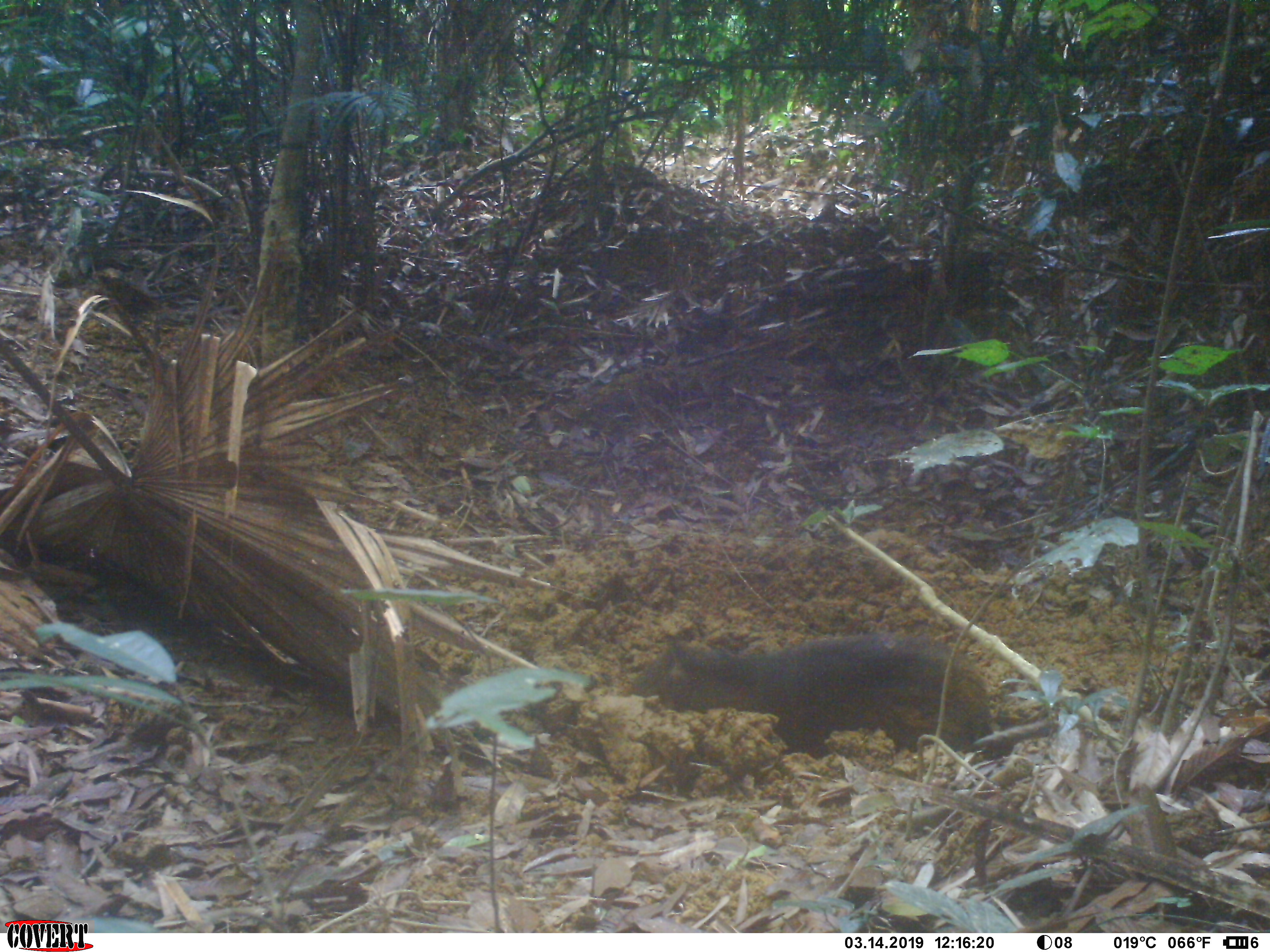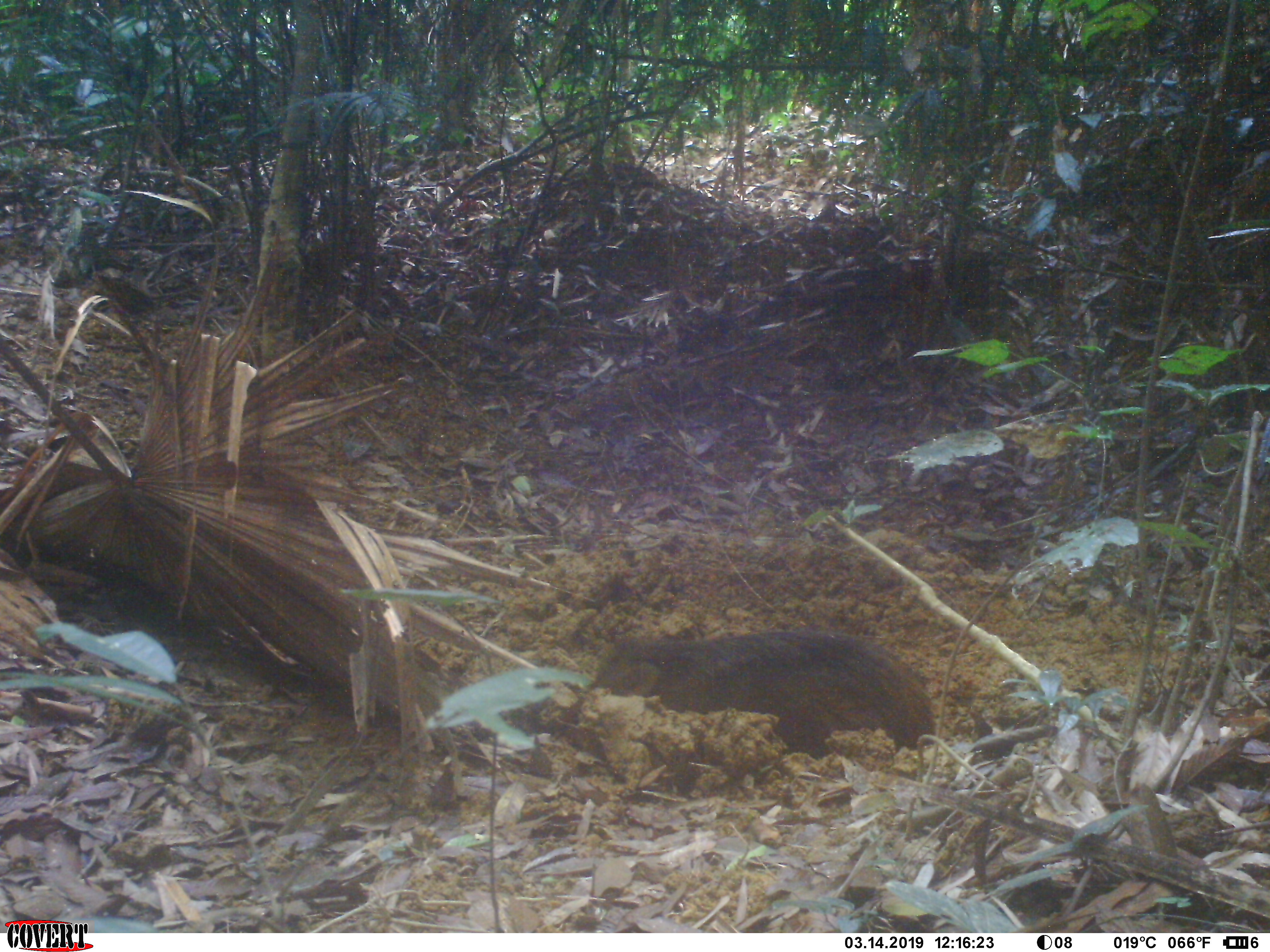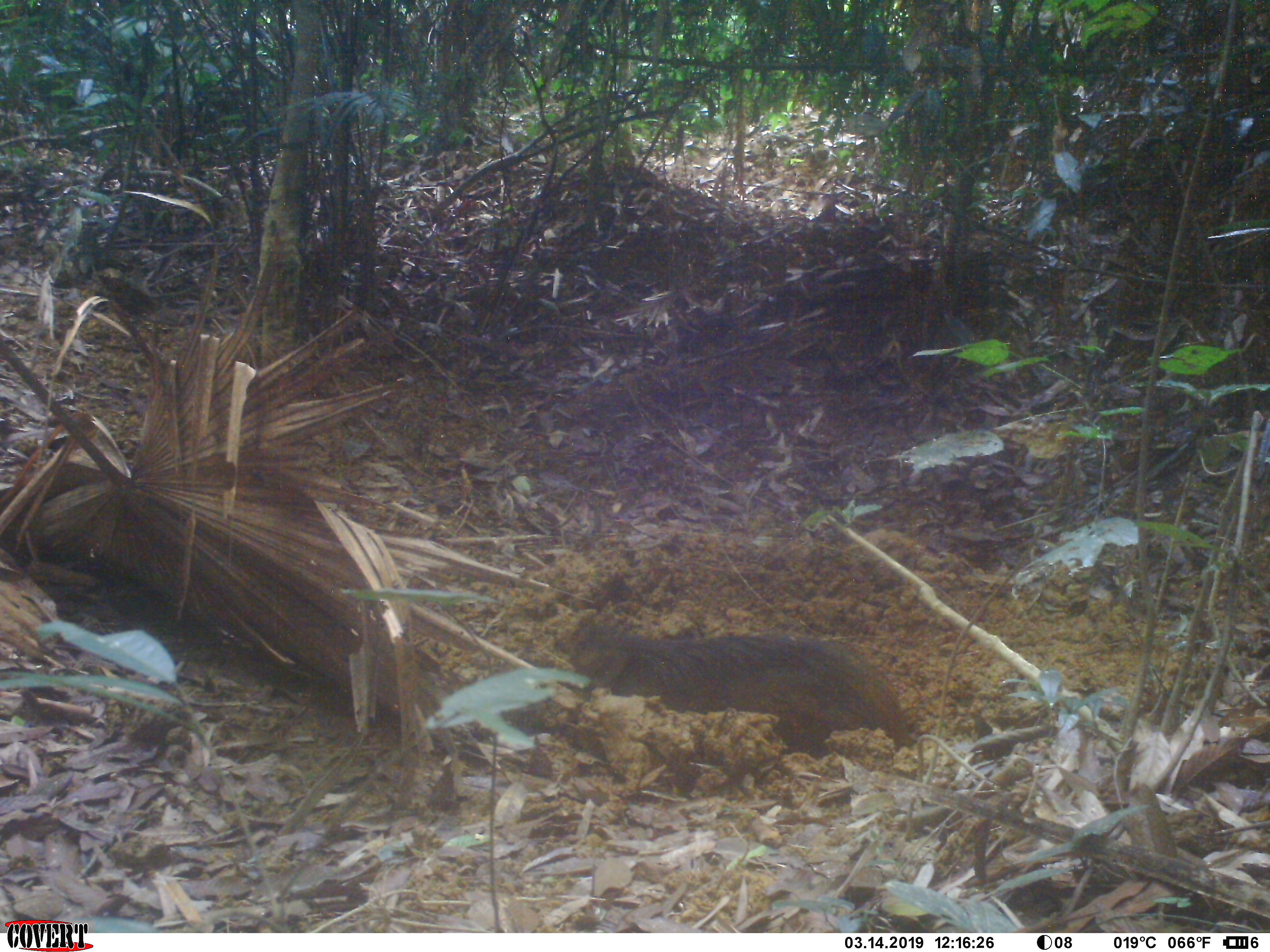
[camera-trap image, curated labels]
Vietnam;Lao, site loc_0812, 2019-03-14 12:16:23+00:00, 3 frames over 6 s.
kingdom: Animalia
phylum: Chordata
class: Mammalia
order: Artiodactyla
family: Suidae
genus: Sus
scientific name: Sus scrofa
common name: eurasian wild pig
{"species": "eurasian wild pig (Sus scrofa)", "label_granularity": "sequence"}